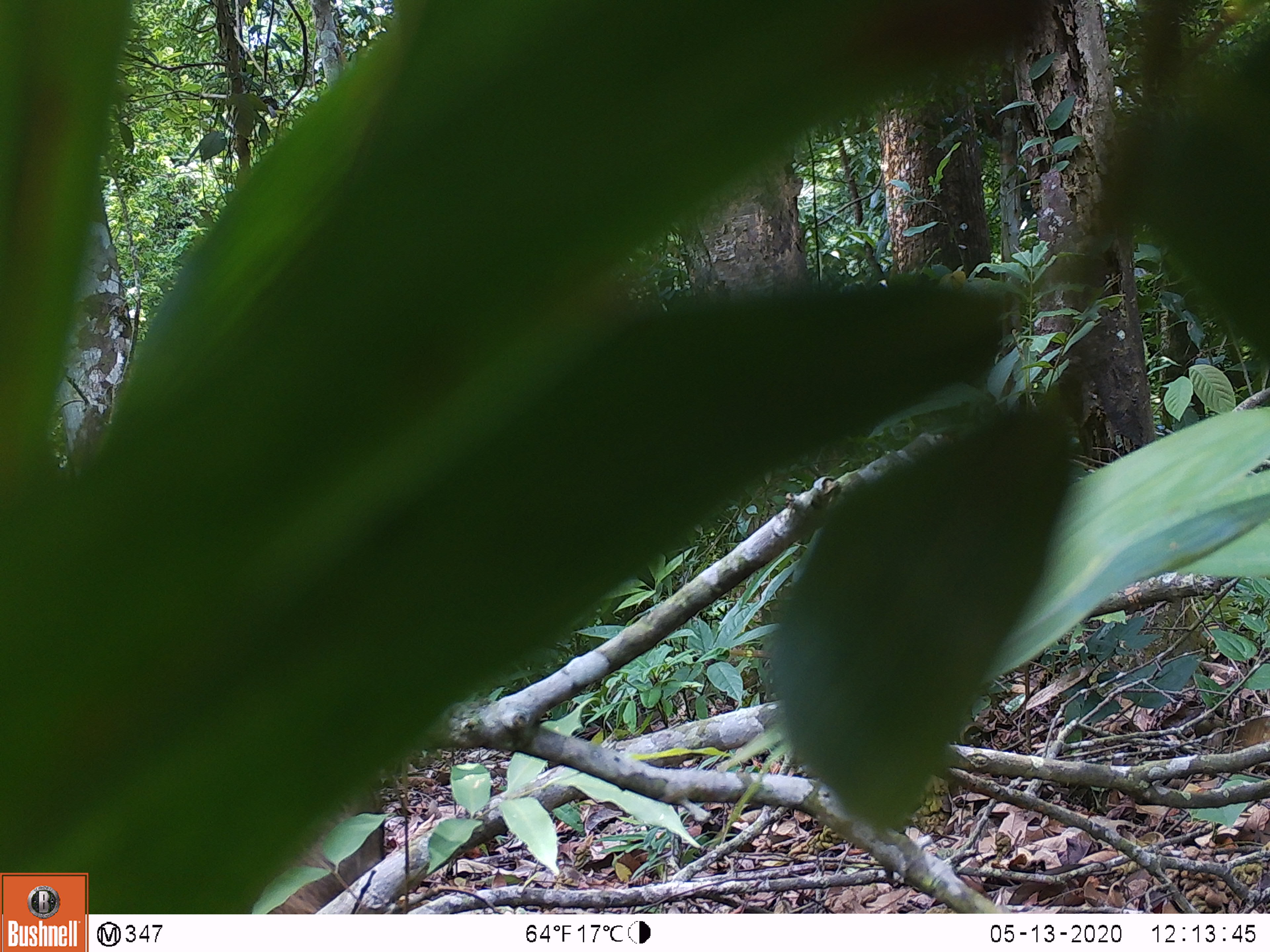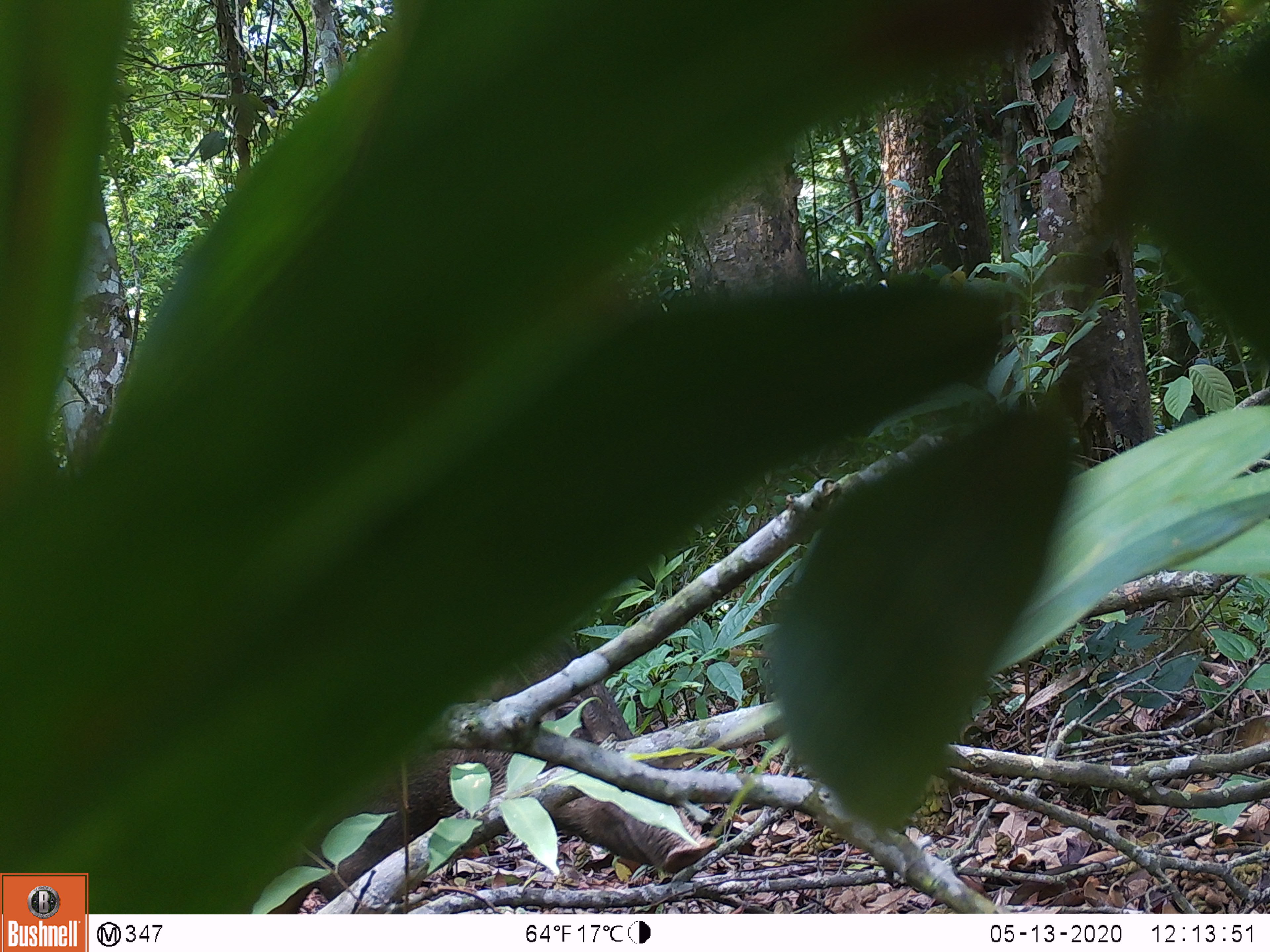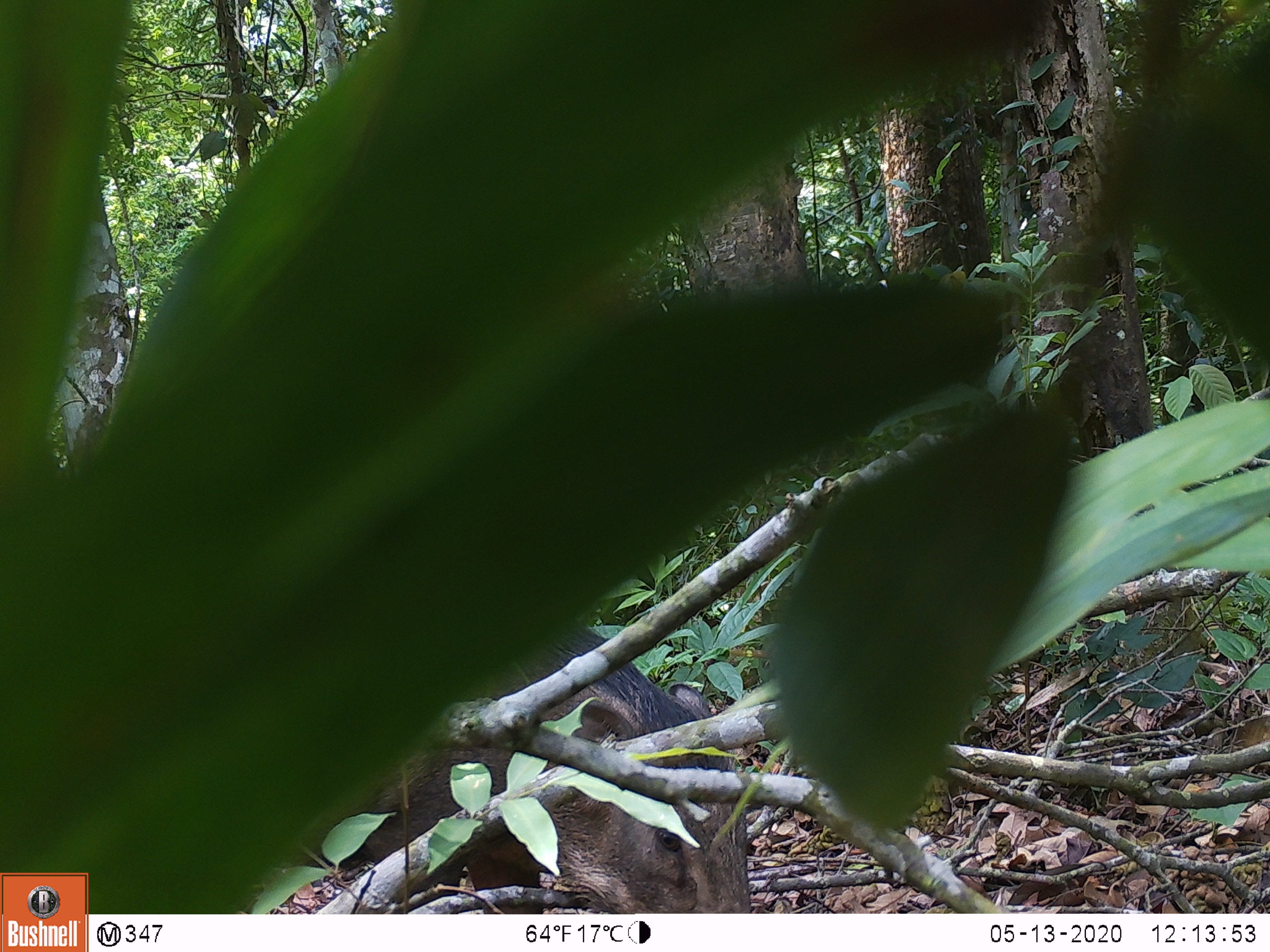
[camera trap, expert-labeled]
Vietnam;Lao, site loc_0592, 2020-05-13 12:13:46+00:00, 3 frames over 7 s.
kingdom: Animalia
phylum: Chordata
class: Mammalia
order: Artiodactyla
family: Suidae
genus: Sus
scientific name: Sus scrofa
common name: eurasian wild pig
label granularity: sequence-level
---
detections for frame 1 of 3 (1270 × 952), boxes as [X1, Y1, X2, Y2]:
eurasian wild pig: [268, 787, 386, 914]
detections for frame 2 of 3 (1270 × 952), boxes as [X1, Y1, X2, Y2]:
eurasian wild pig: [268, 638, 717, 914]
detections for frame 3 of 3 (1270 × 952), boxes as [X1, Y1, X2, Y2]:
eurasian wild pig: [305, 625, 752, 914]